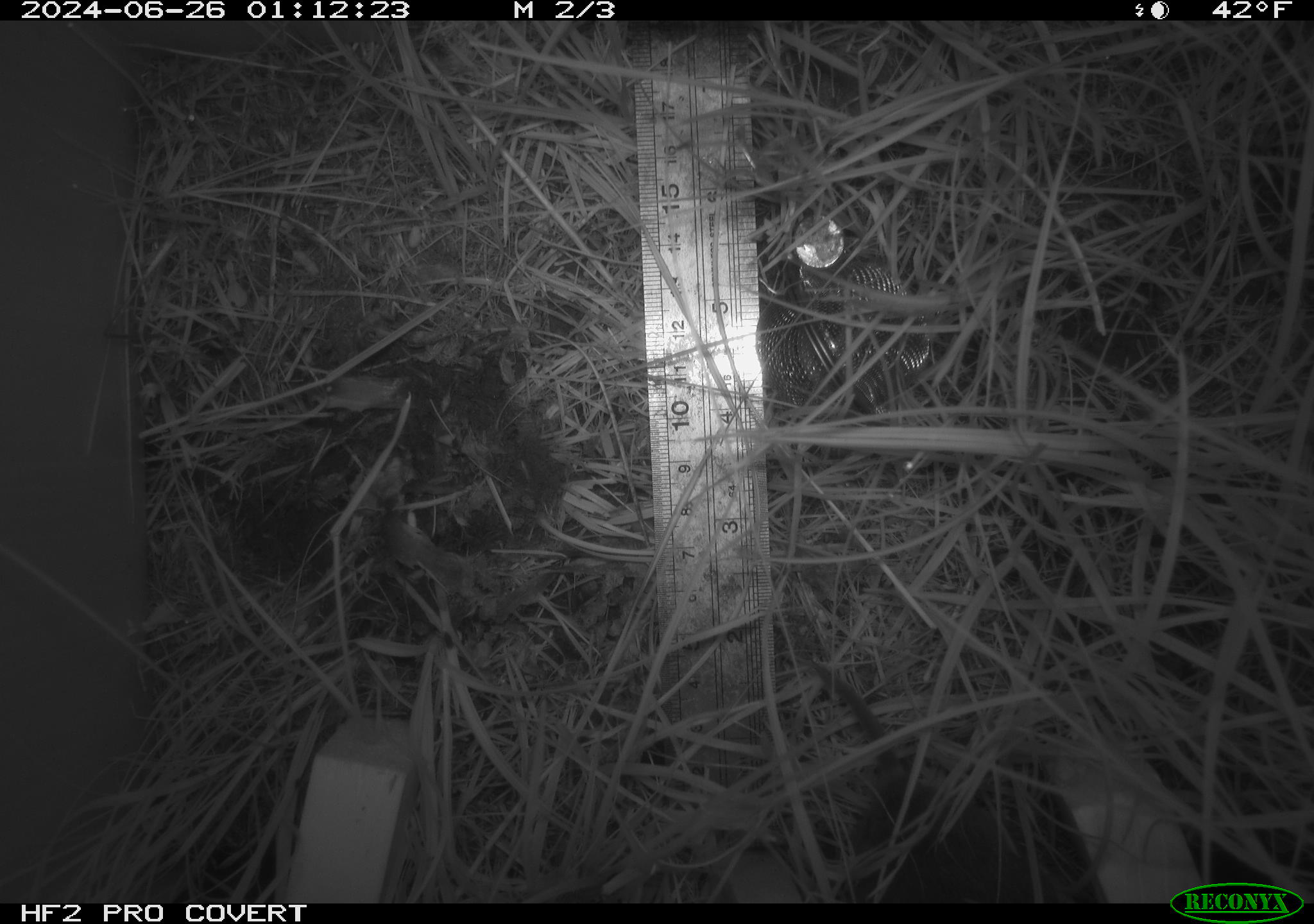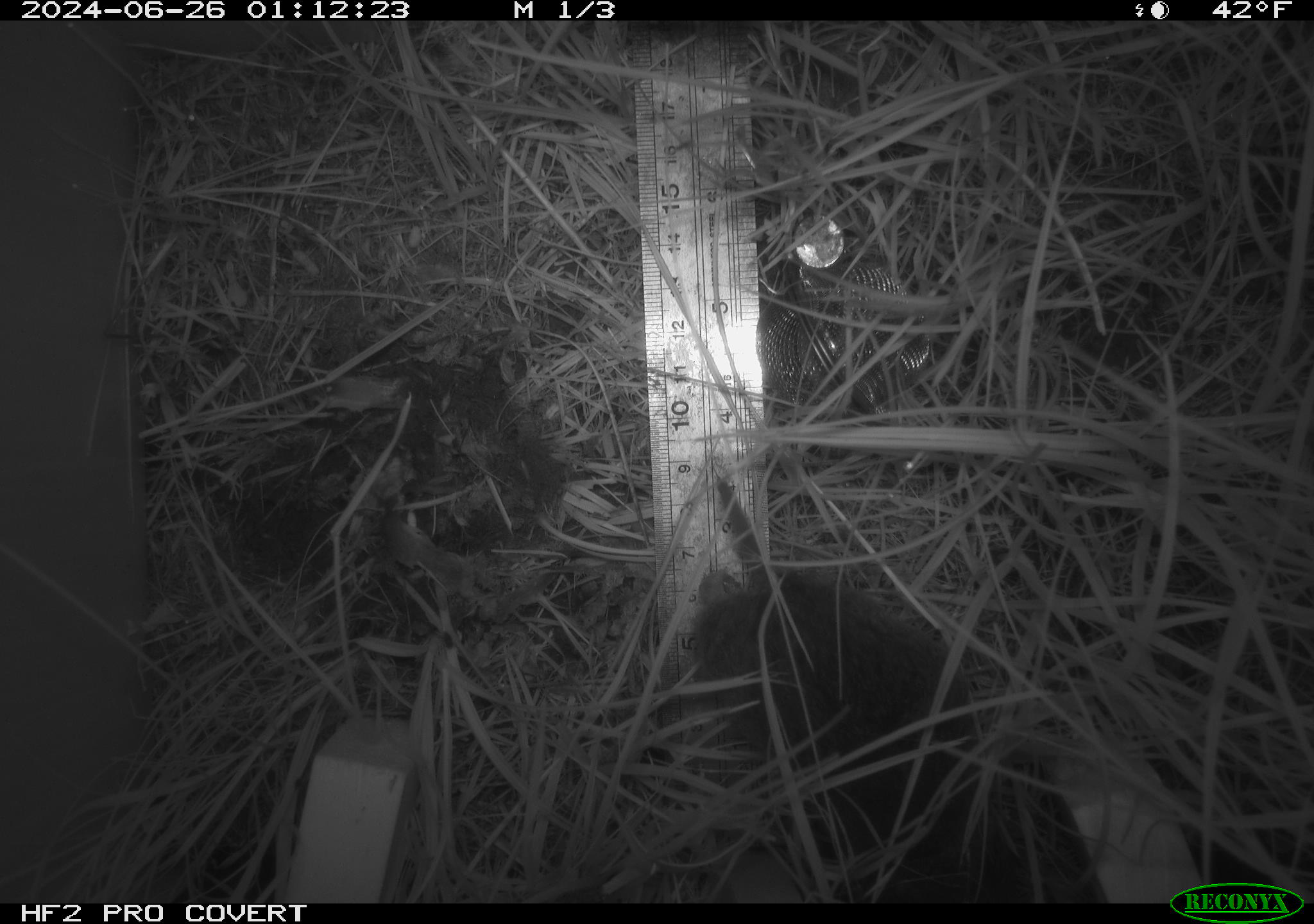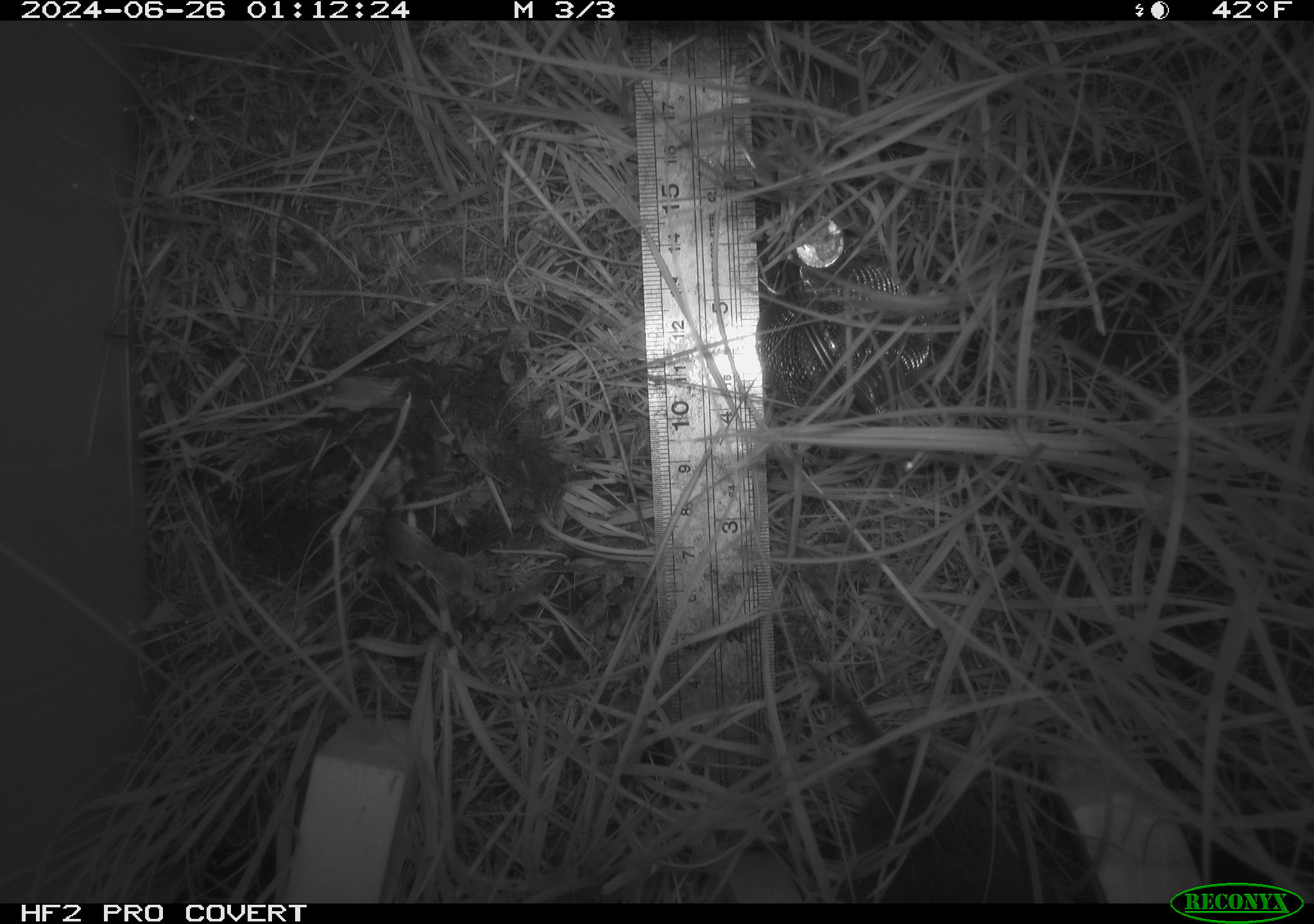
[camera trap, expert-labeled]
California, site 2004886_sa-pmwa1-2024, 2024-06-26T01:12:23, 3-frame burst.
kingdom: Animalia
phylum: Chordata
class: Mammalia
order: Rodentia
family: Cricetidae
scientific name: Arvicolinae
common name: voles, lemmings, and muskrats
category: arvicolinae subfamily